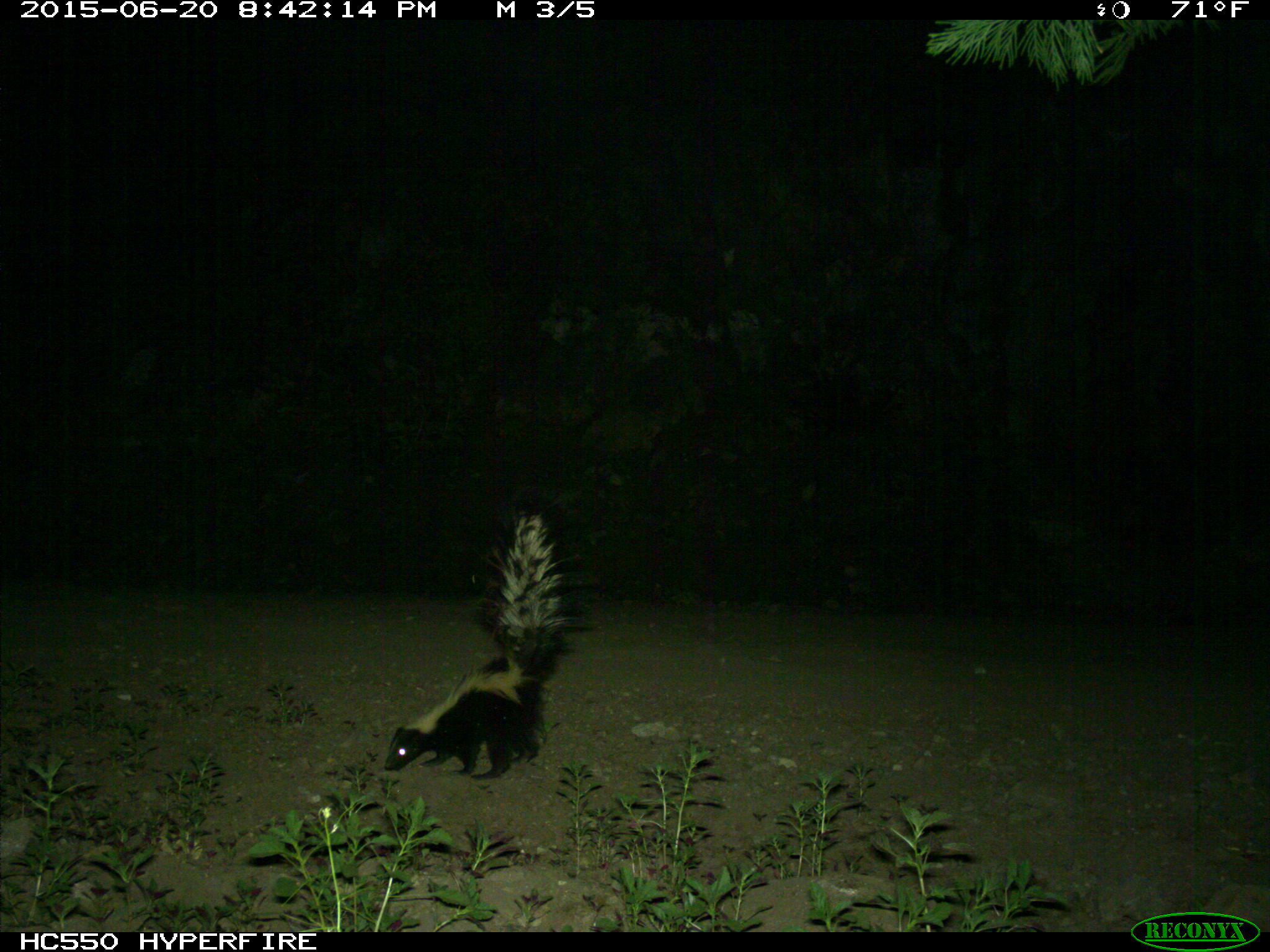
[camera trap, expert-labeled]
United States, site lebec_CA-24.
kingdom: Animalia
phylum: Chordata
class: Mammalia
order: Carnivora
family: Mephitidae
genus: Mephitis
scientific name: Mephitis mephitis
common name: striped skunk